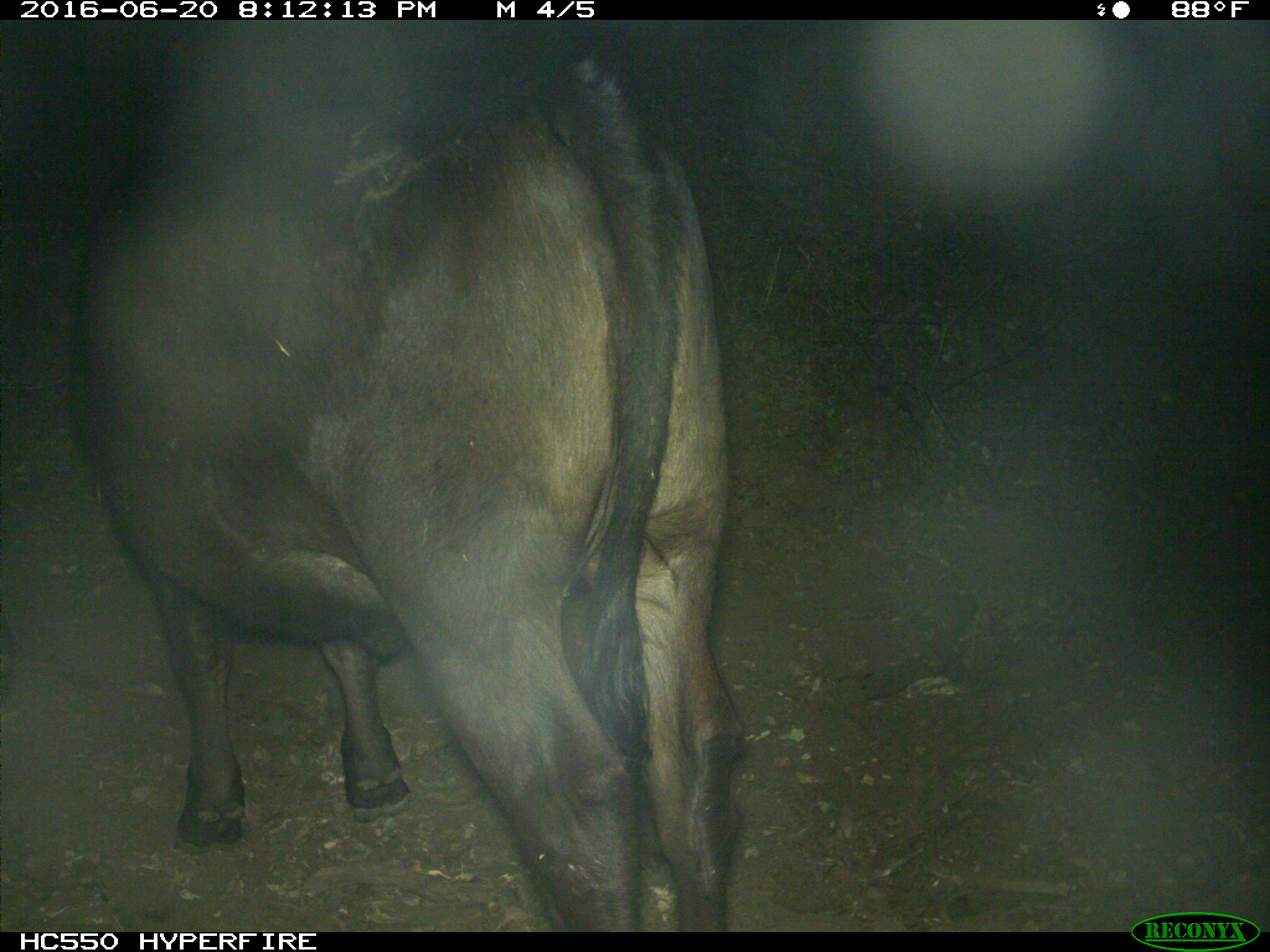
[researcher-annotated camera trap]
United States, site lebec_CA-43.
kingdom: Animalia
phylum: Chordata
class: Mammalia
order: Artiodactyla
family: Bovidae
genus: Bos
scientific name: Bos taurus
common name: domestic cow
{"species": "Bos taurus (domestic cow)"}